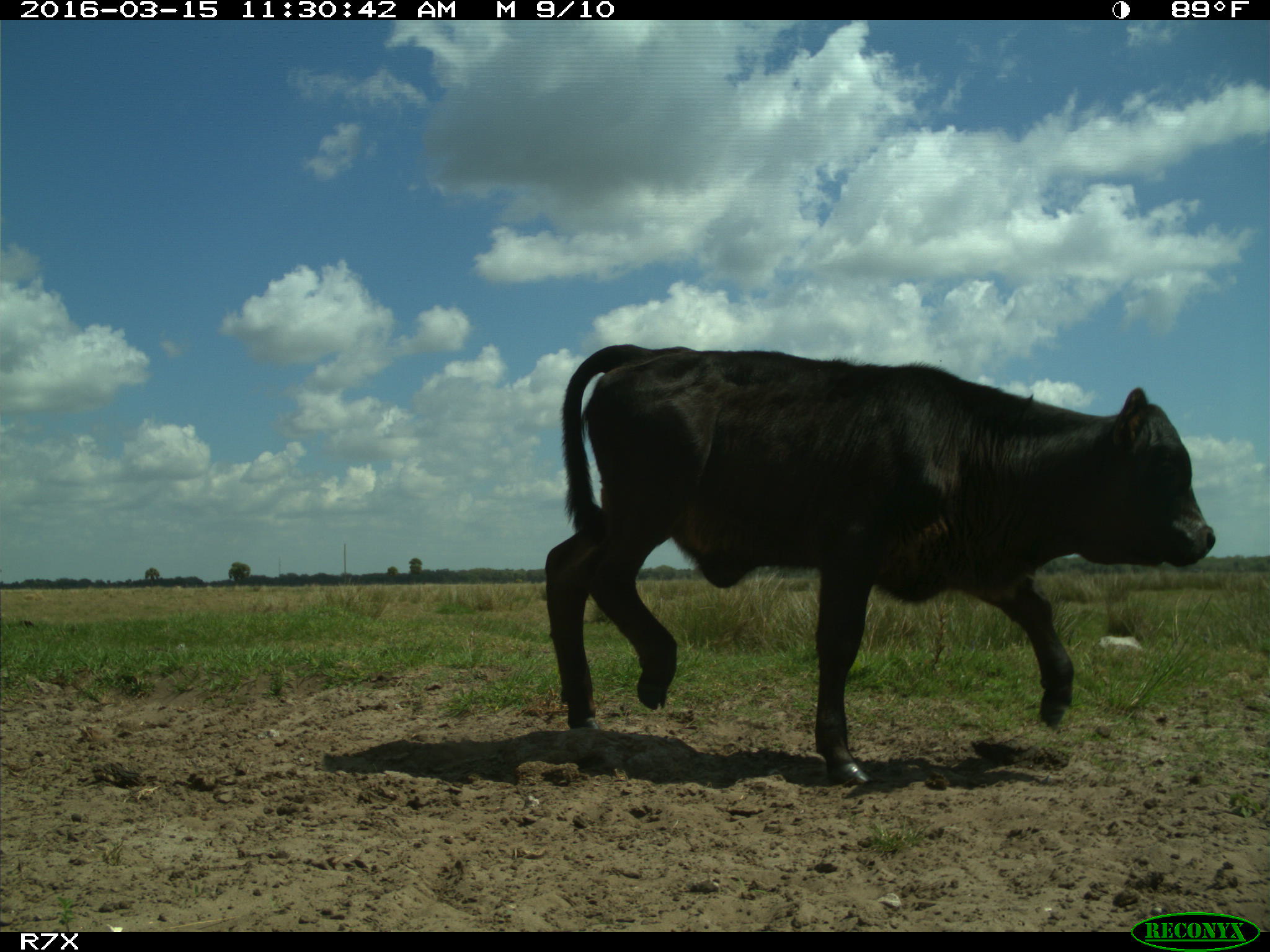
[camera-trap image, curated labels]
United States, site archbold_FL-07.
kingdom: Animalia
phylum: Chordata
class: Mammalia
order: Artiodactyla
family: Bovidae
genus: Bos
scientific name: Bos taurus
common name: domestic cow